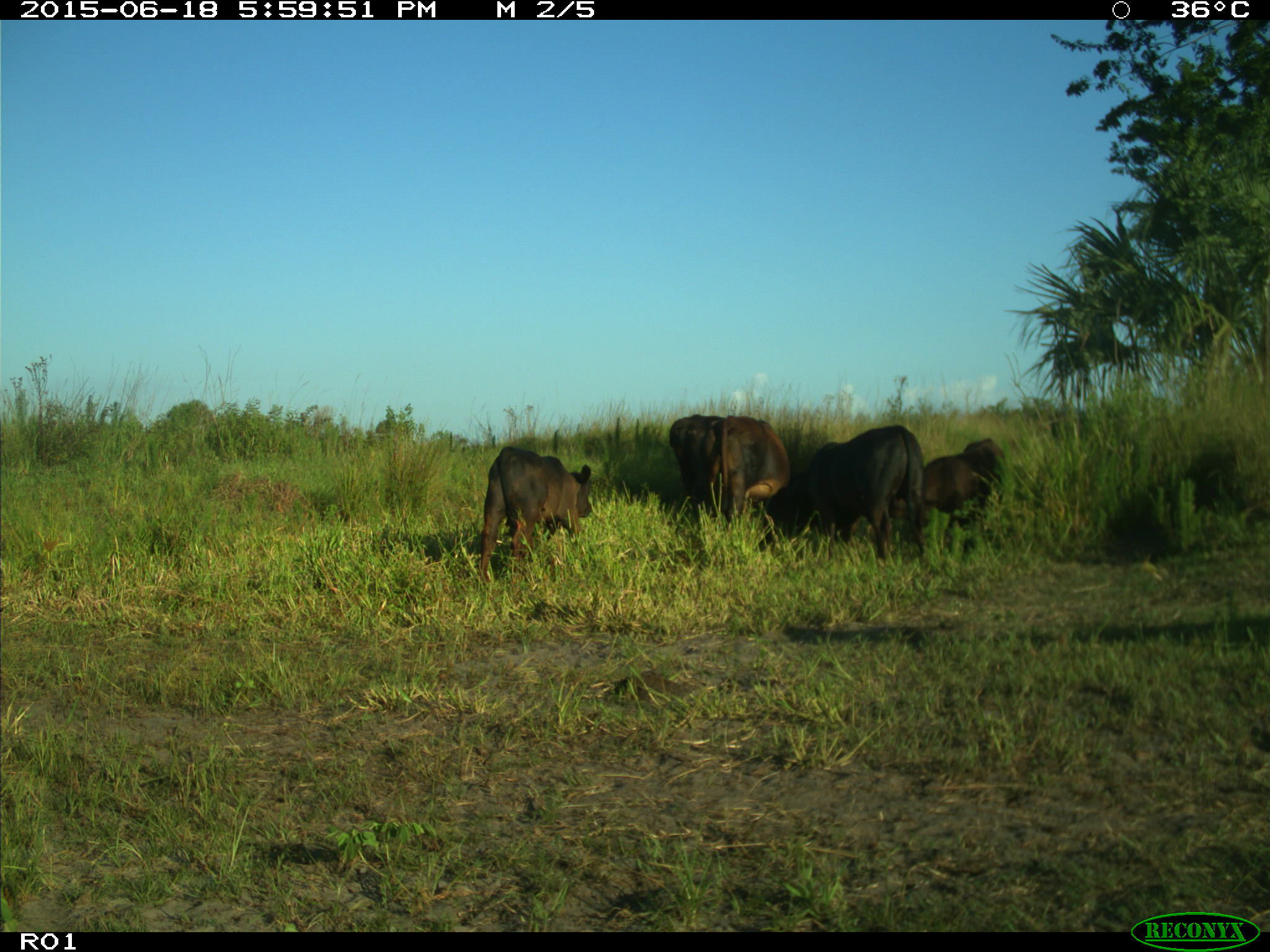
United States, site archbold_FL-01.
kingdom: Animalia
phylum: Chordata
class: Mammalia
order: Artiodactyla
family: Bovidae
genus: Bos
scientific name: Bos taurus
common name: domestic cow